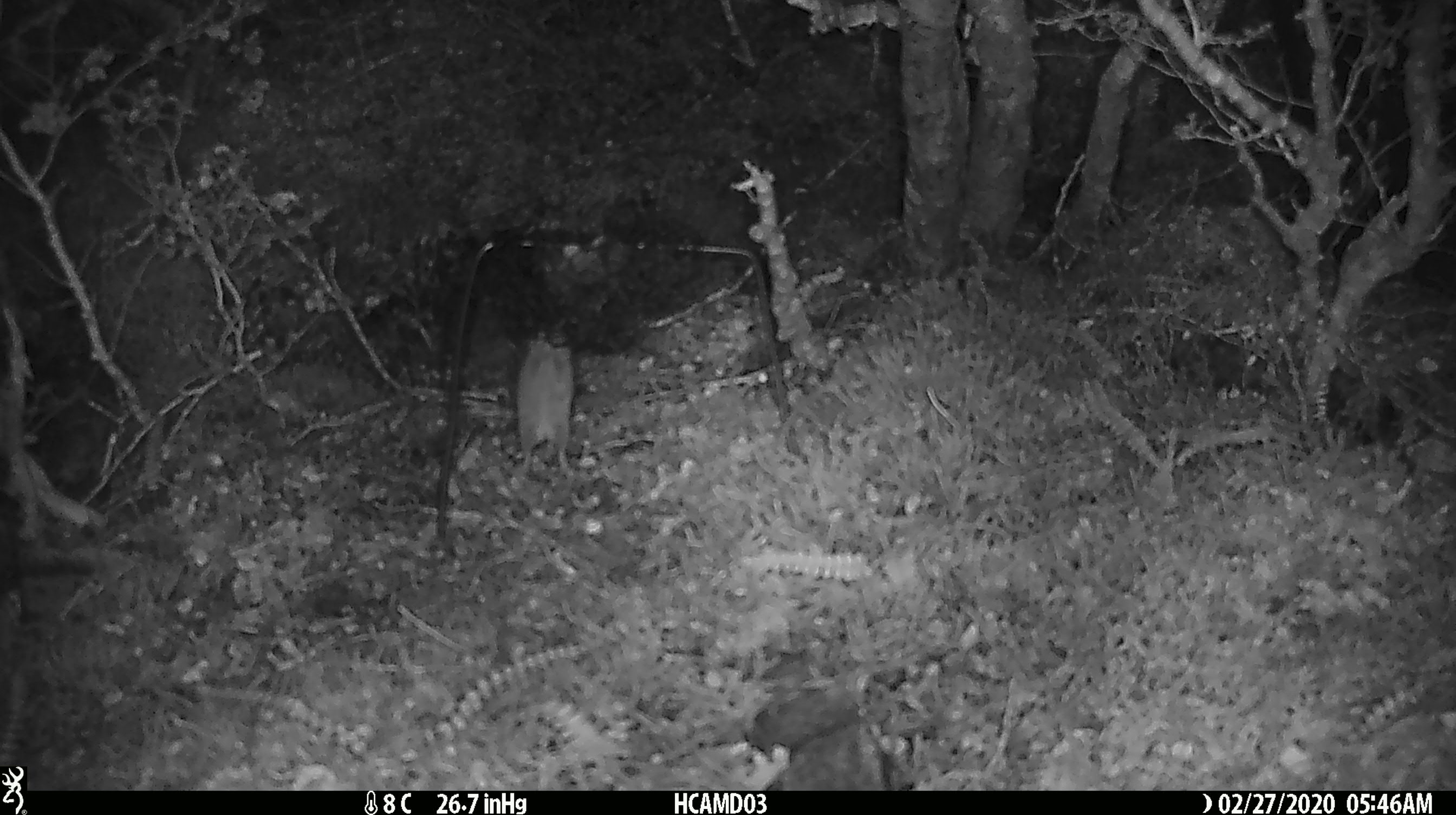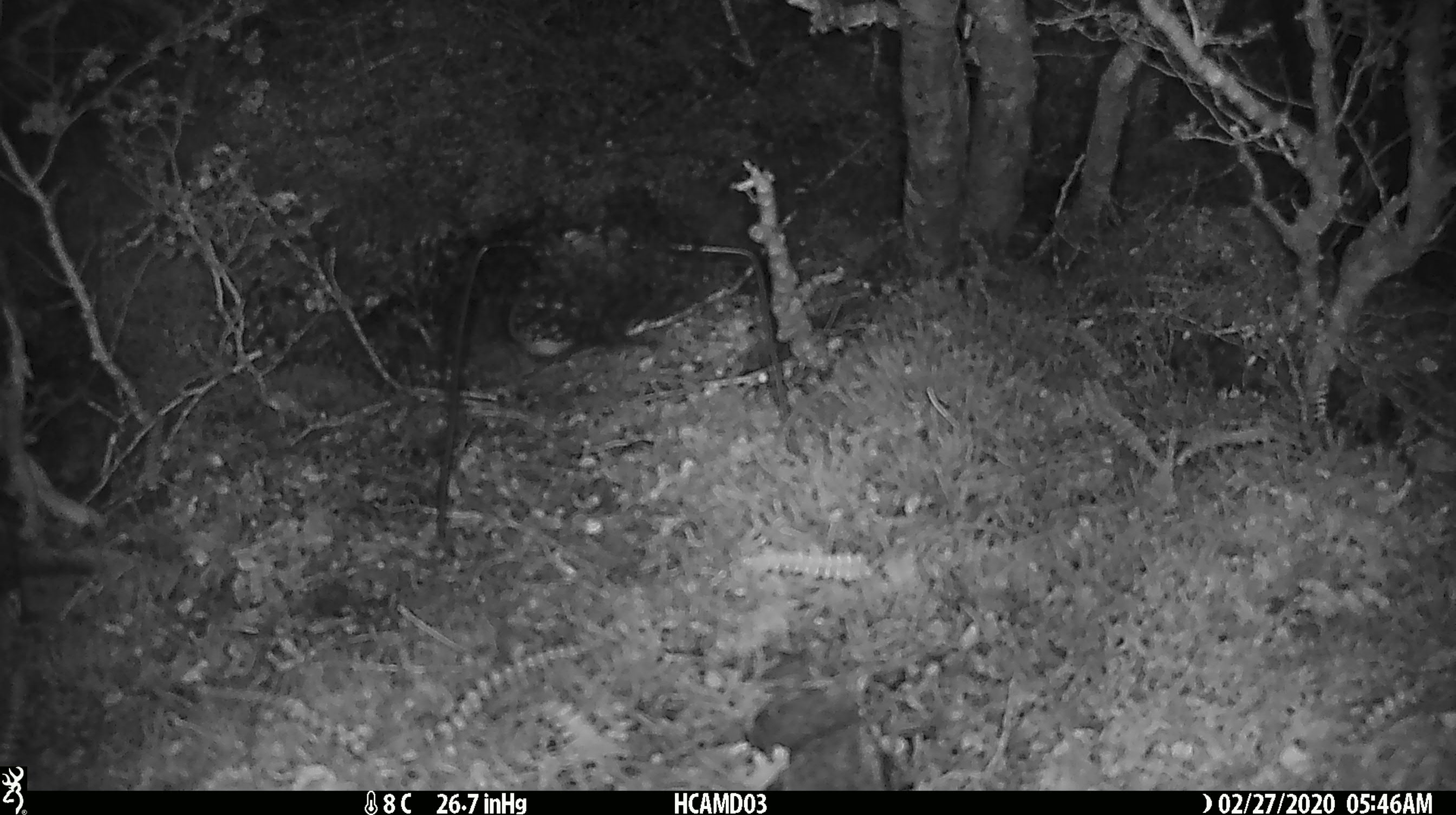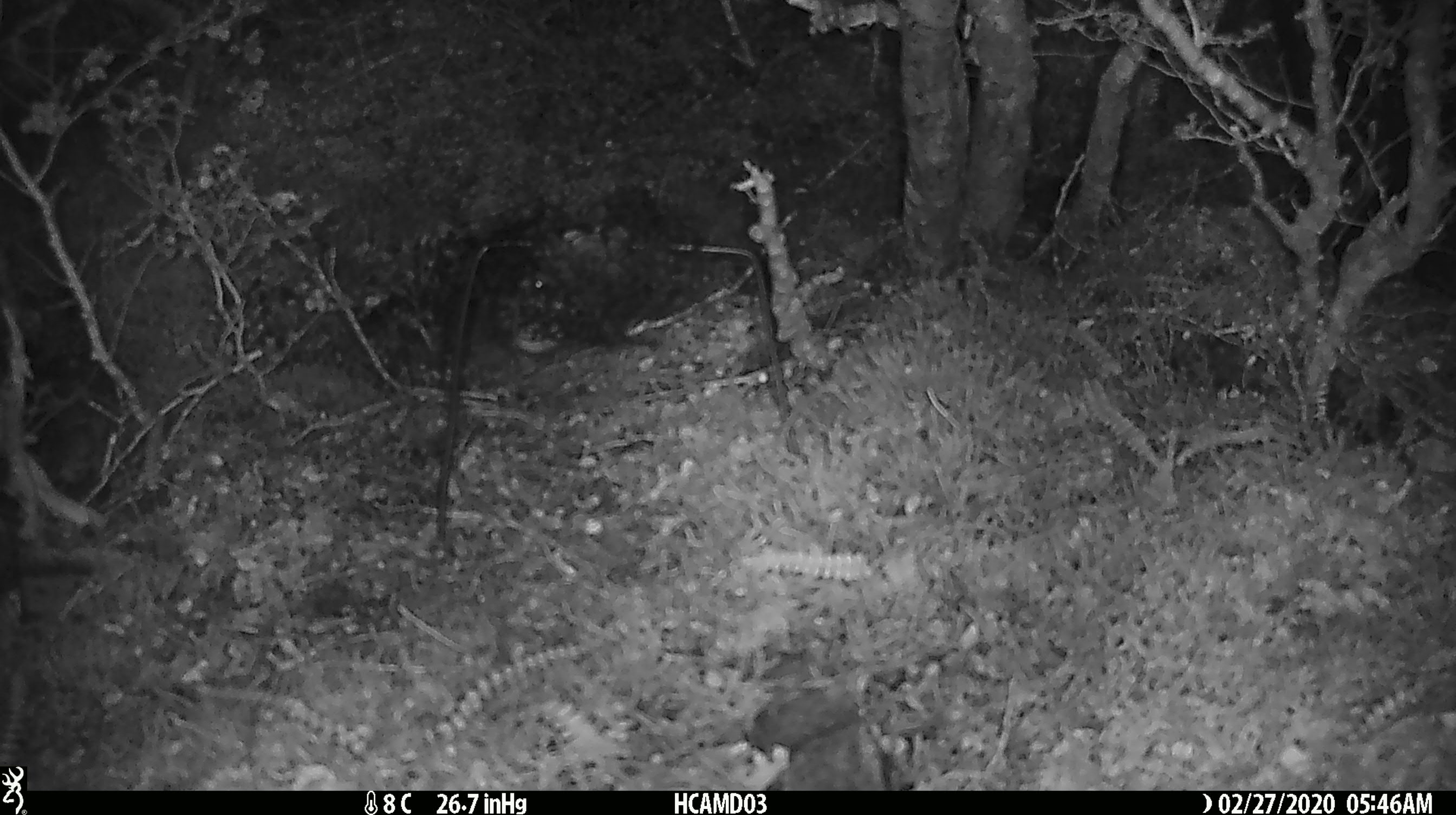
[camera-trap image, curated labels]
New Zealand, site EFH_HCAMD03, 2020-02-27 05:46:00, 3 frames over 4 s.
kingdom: Animalia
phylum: Chordata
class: Mammalia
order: Rodentia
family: Muridae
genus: Mus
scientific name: Mus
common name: mouse